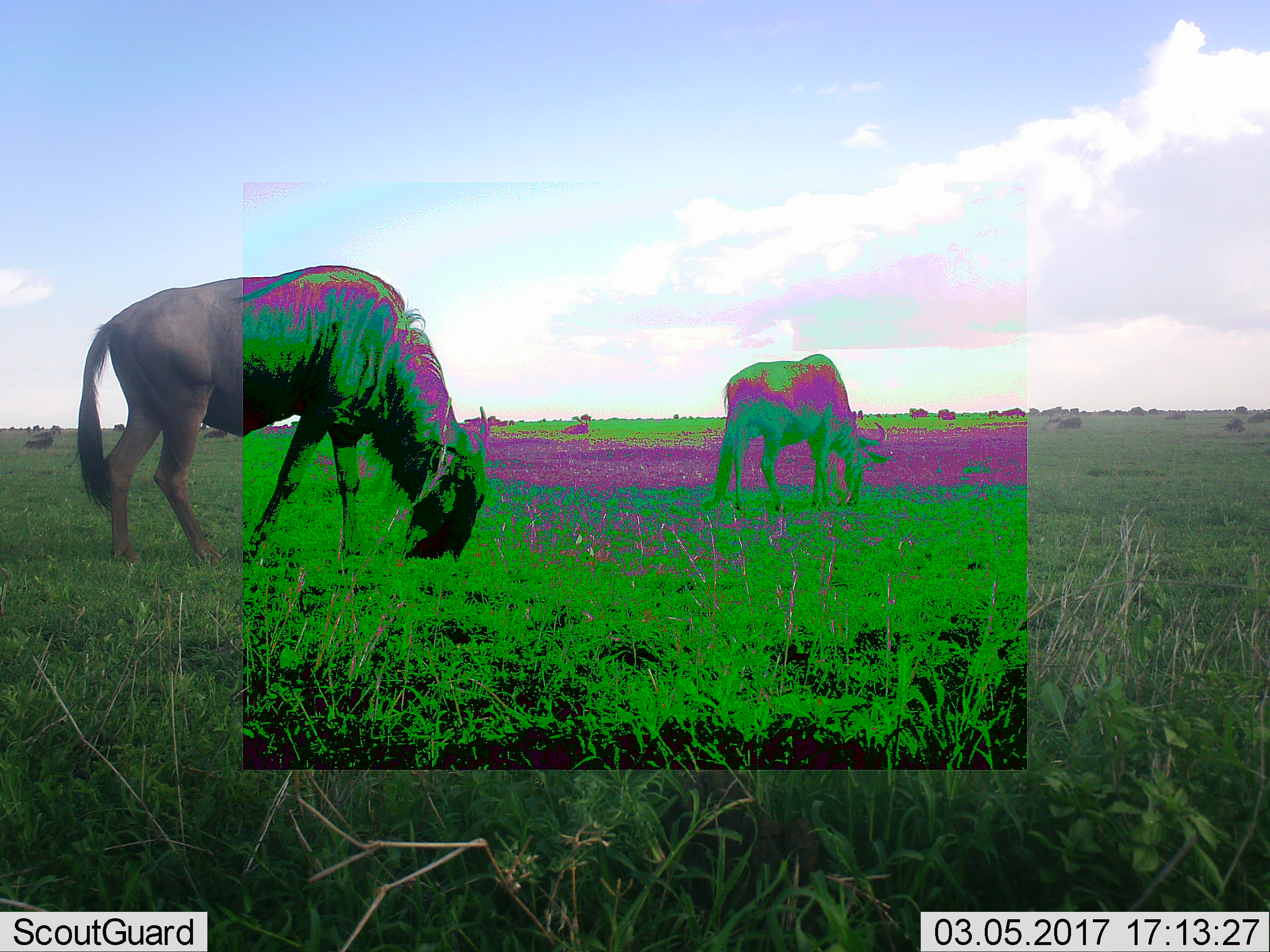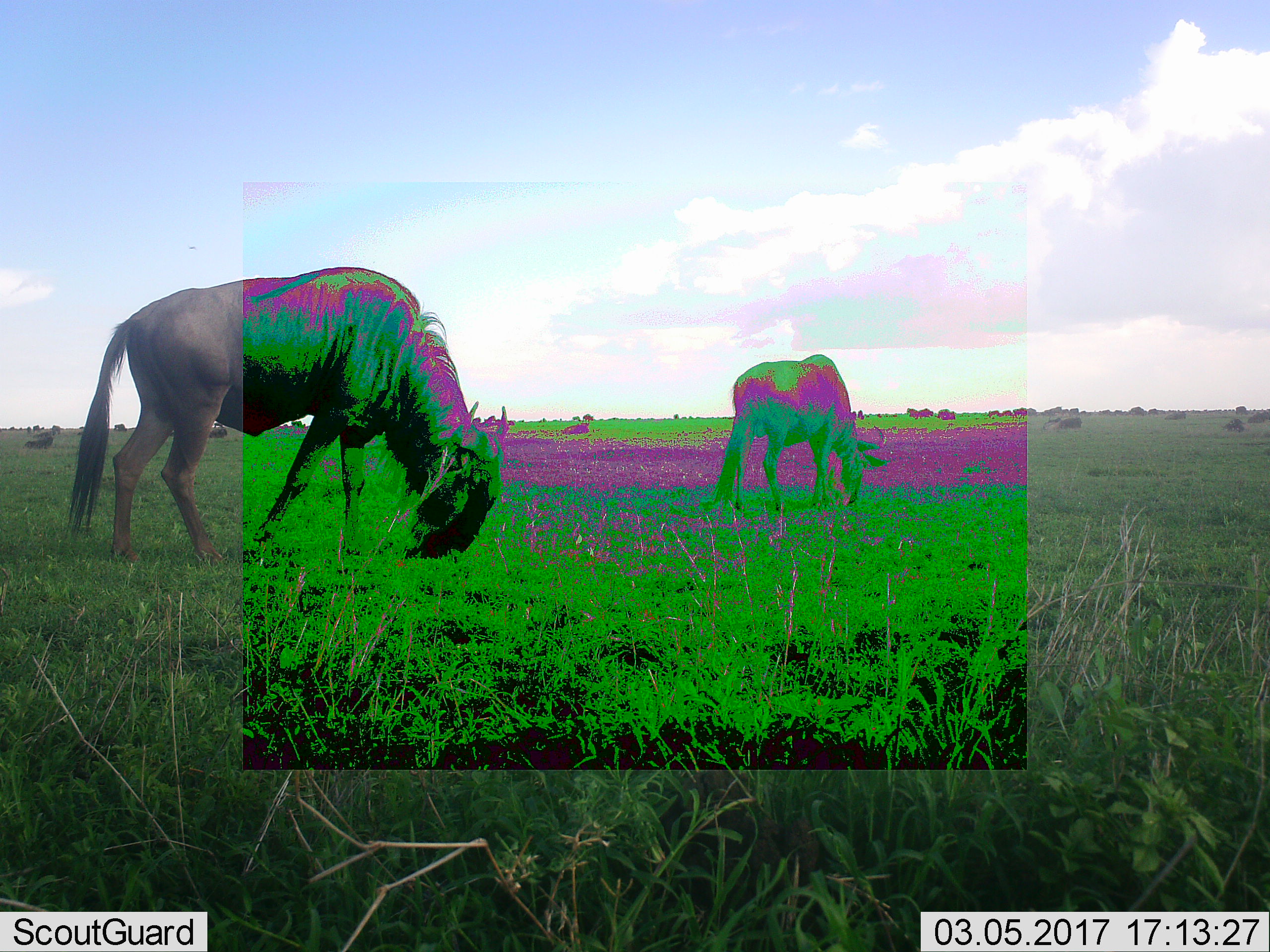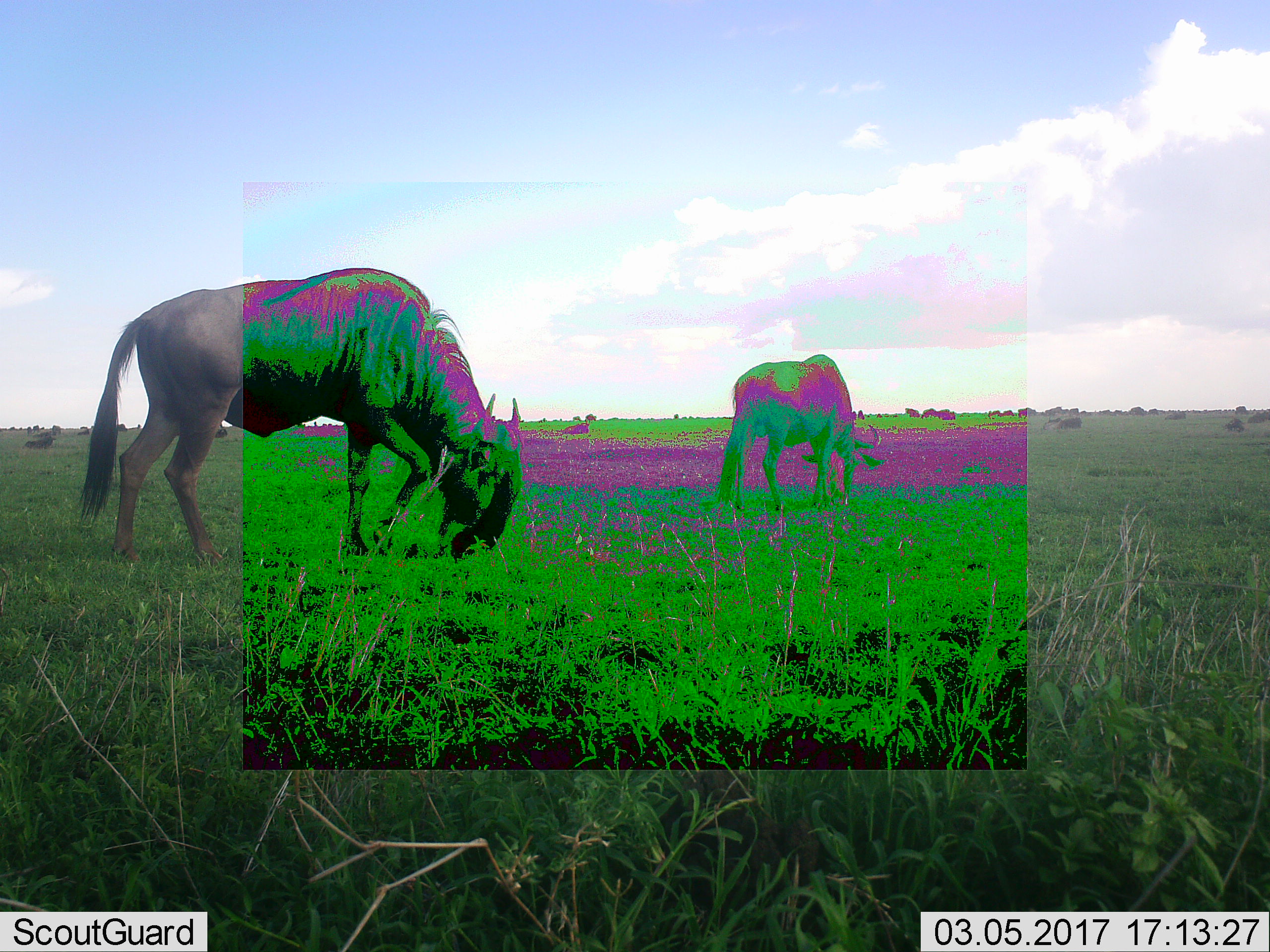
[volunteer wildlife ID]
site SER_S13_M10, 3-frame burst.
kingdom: Animalia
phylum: Chordata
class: Mammalia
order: Artiodactyla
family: Bovidae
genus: Connochaetes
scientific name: Connochaetes taurinus taurinus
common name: blue wildebeest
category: wildebeestblue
Wildebeestblue (blue wildebeest) (Connochaetes taurinus taurinus), count 11-50. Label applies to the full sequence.